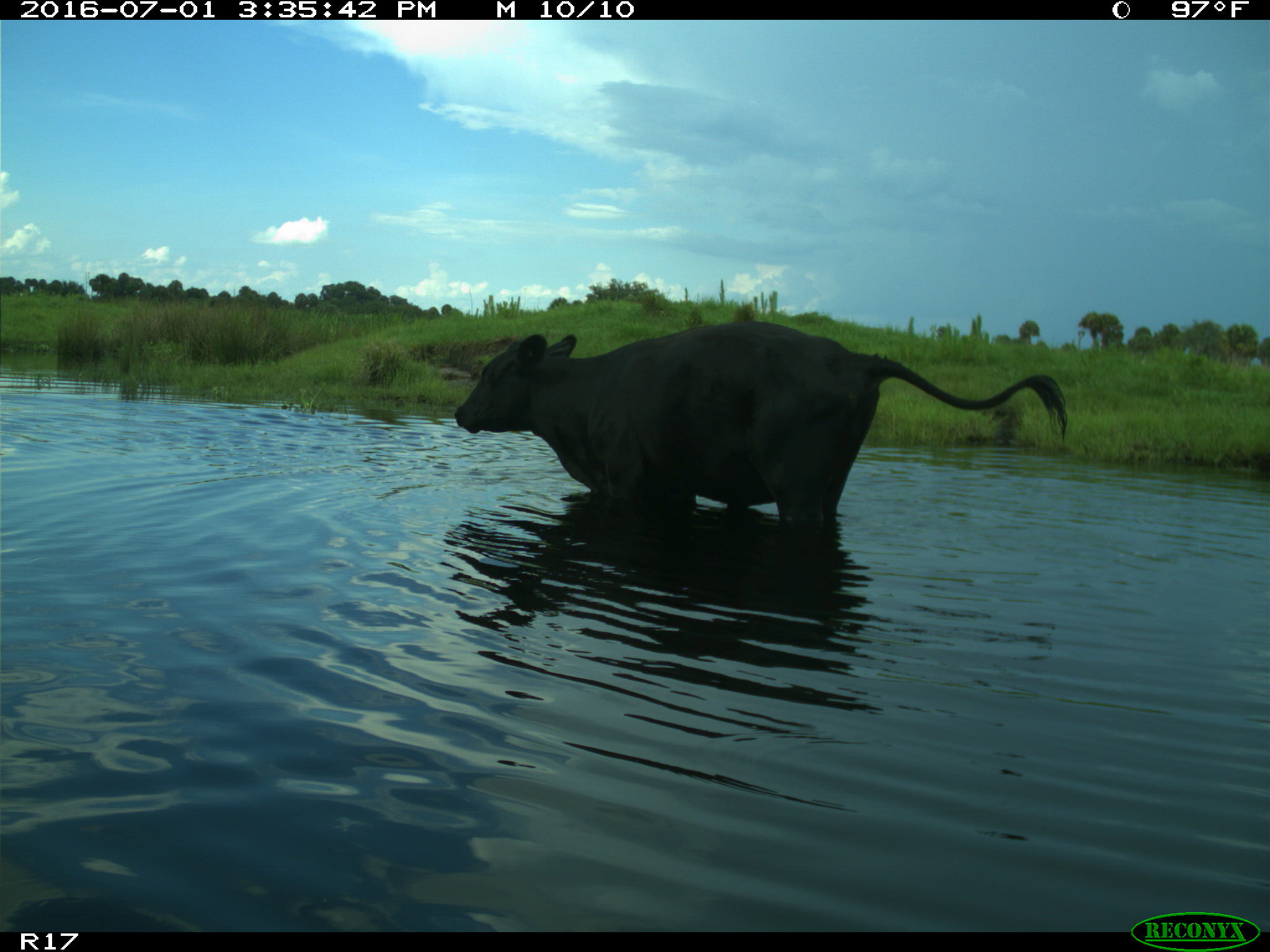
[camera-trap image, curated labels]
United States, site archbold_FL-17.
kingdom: Animalia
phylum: Chordata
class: Mammalia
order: Artiodactyla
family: Bovidae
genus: Bos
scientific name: Bos taurus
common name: domestic cow